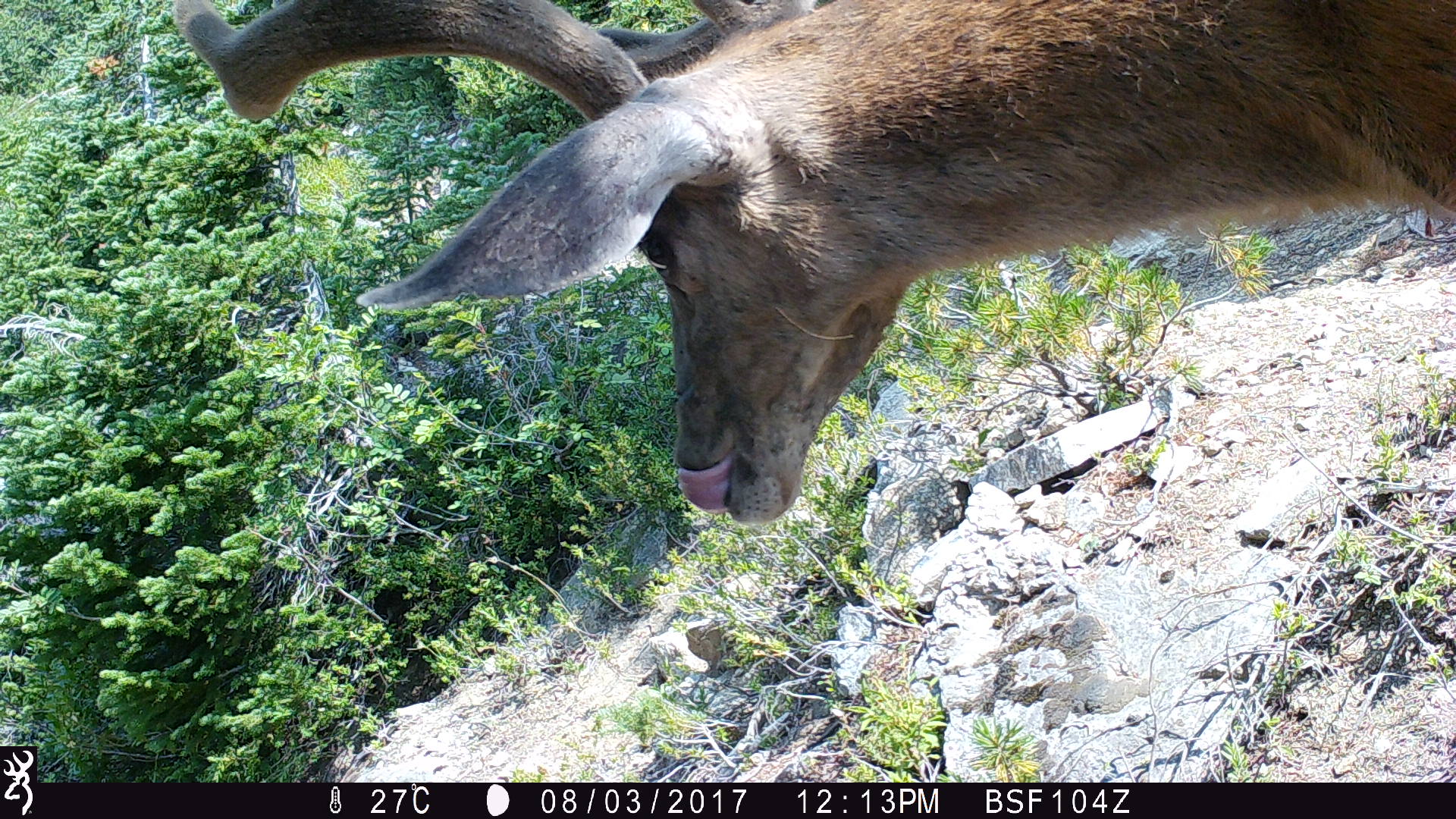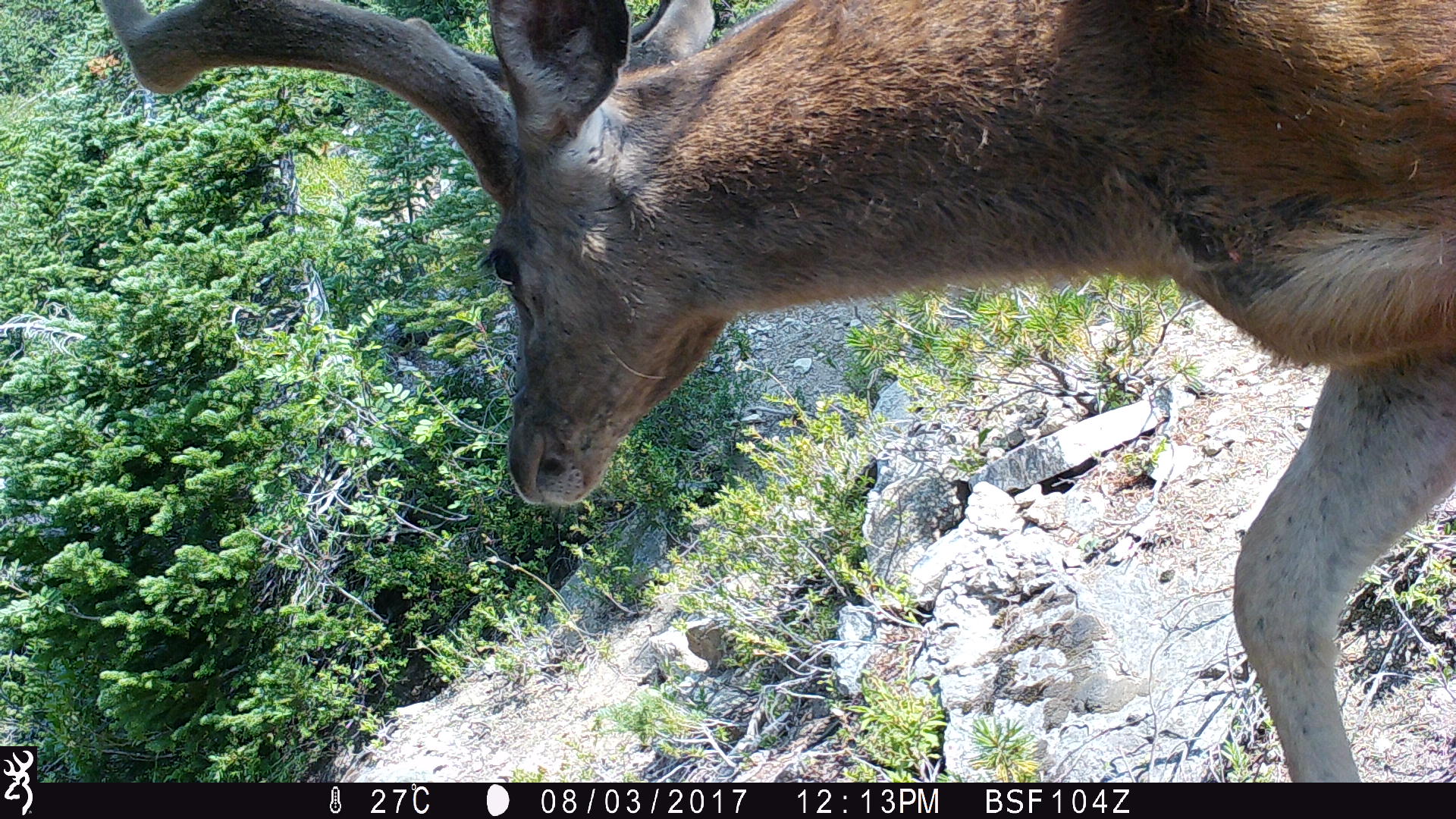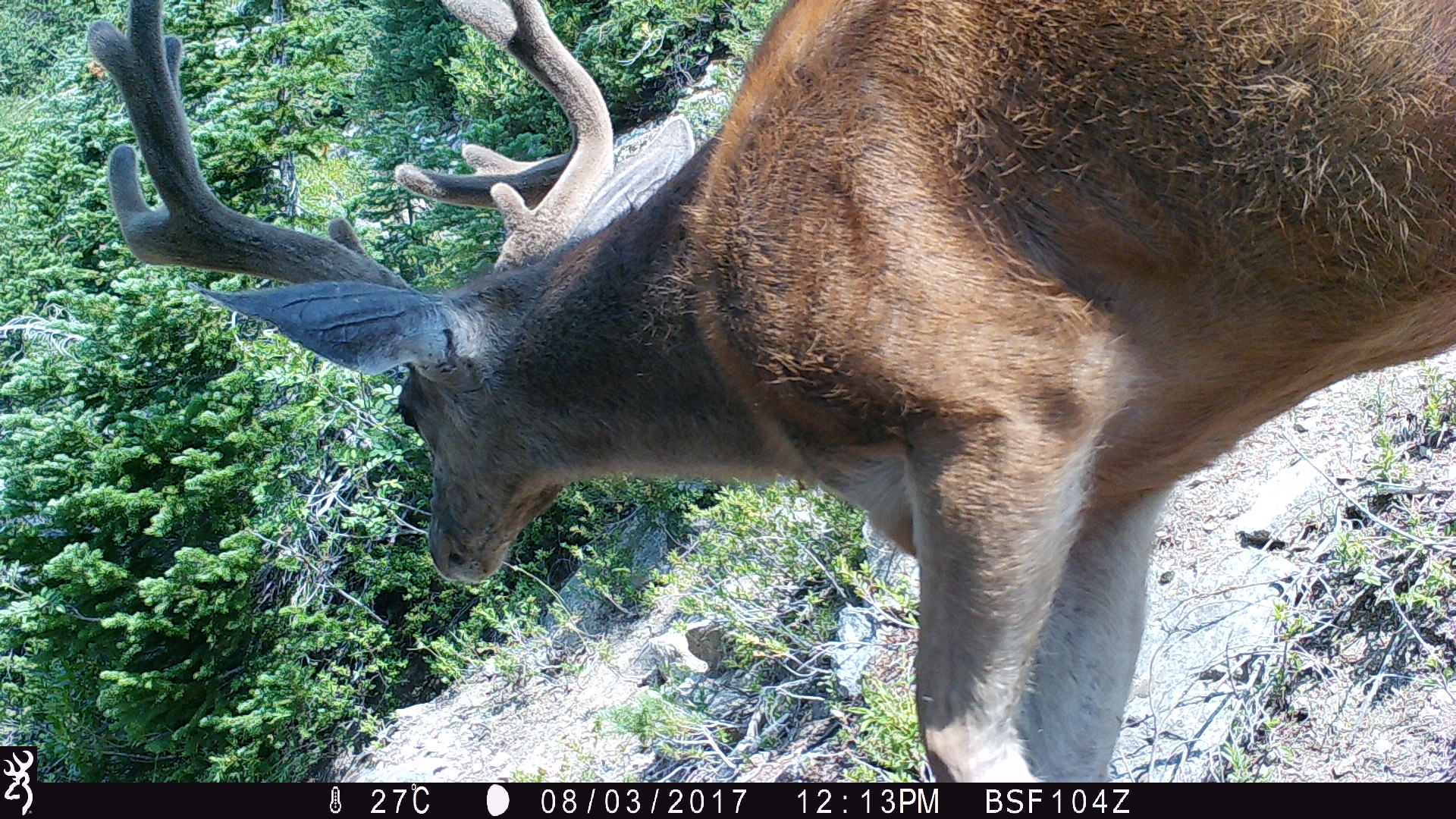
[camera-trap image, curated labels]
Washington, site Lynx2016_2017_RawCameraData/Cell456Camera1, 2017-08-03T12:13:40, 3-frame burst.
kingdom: Animalia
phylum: Chordata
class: Mammalia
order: Artiodactyla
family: Cervidae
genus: Odocoileus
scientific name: Odocoileus hemionus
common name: mule deer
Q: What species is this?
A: Odocoileus hemionus (mule deer).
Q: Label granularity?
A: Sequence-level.